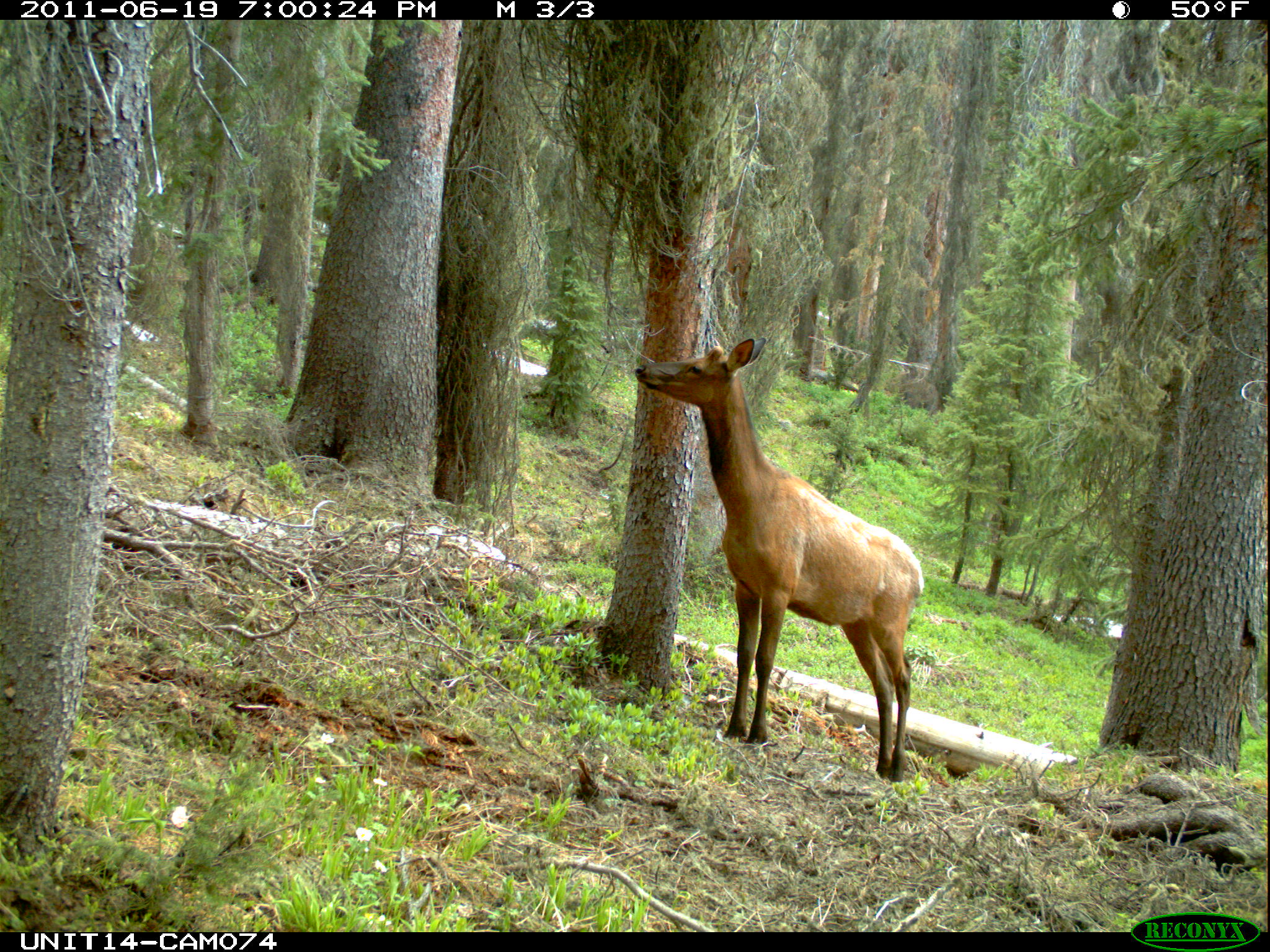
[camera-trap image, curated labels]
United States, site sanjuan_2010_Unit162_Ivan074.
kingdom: Animalia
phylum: Chordata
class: Mammalia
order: Artiodactyla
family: Cervidae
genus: Cervus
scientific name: Cervus elaphus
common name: red deer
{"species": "Cervus elaphus (red deer)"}